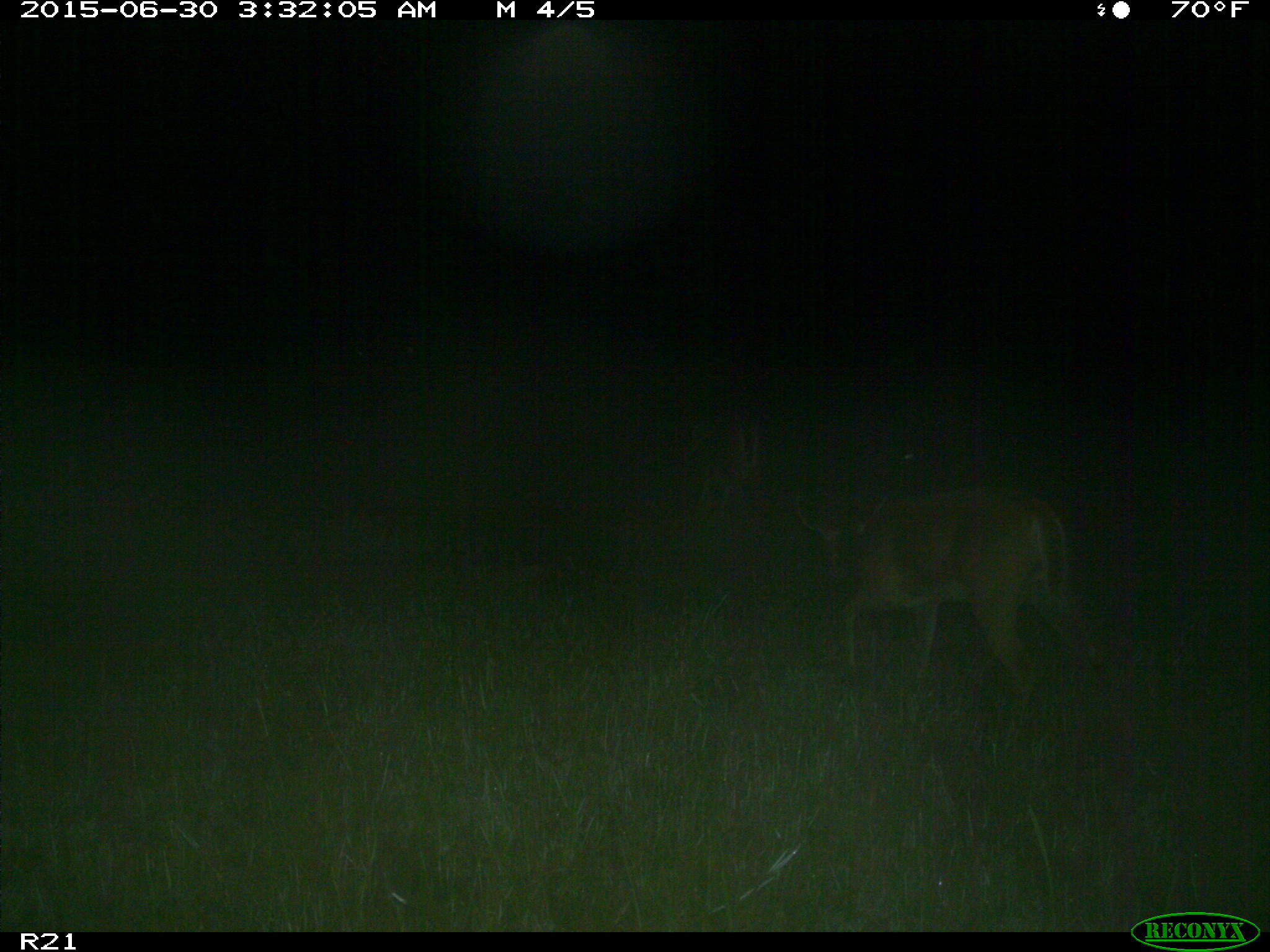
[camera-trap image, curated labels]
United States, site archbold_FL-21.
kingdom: Animalia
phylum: Chordata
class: Mammalia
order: Artiodactyla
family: Cervidae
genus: Odocoileus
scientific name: Odocoileus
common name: deer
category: unidentified deer